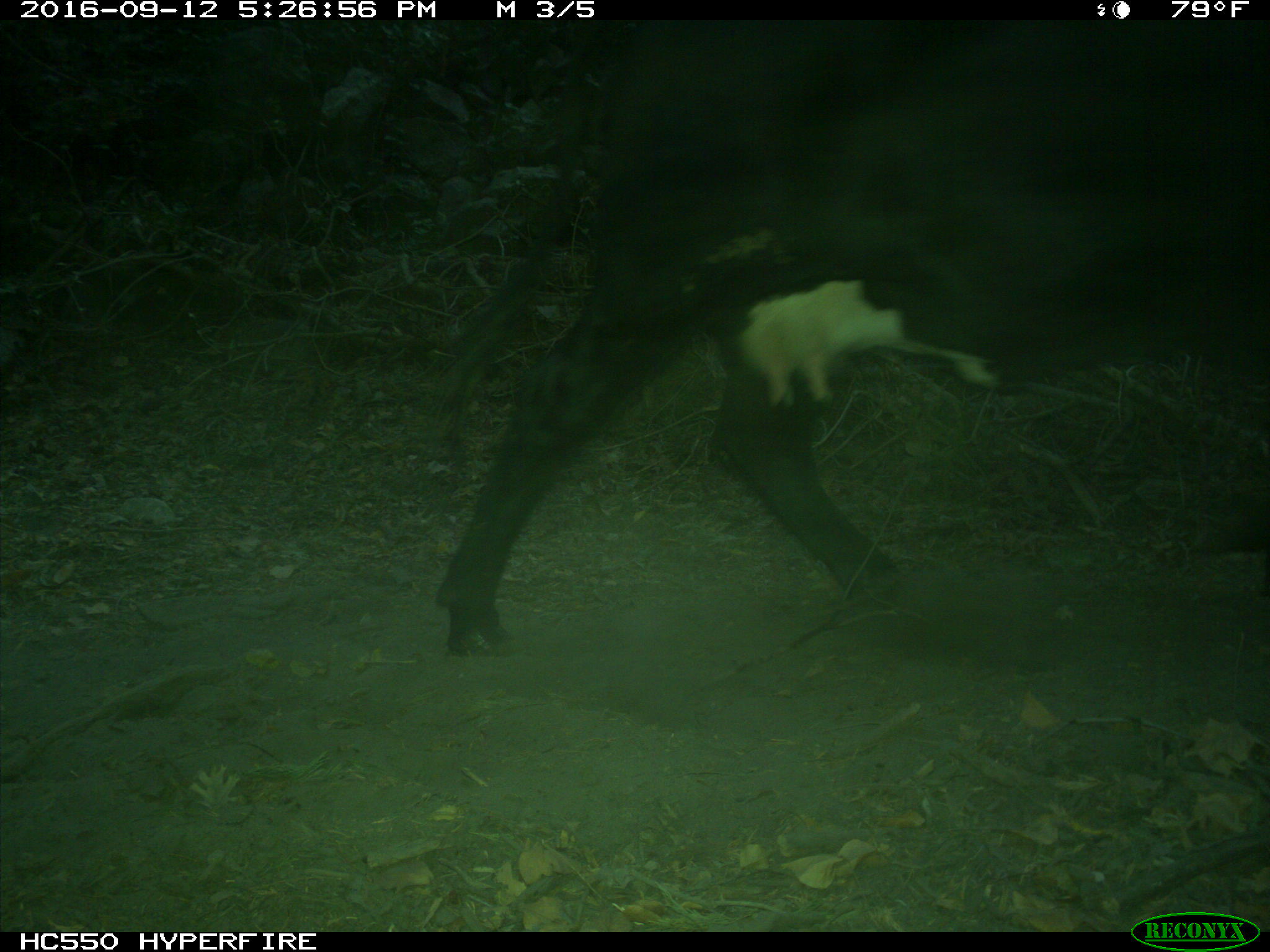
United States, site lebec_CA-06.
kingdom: Animalia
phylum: Chordata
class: Mammalia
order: Artiodactyla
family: Bovidae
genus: Bos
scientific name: Bos taurus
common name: domestic cow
Bos taurus (domestic cow).